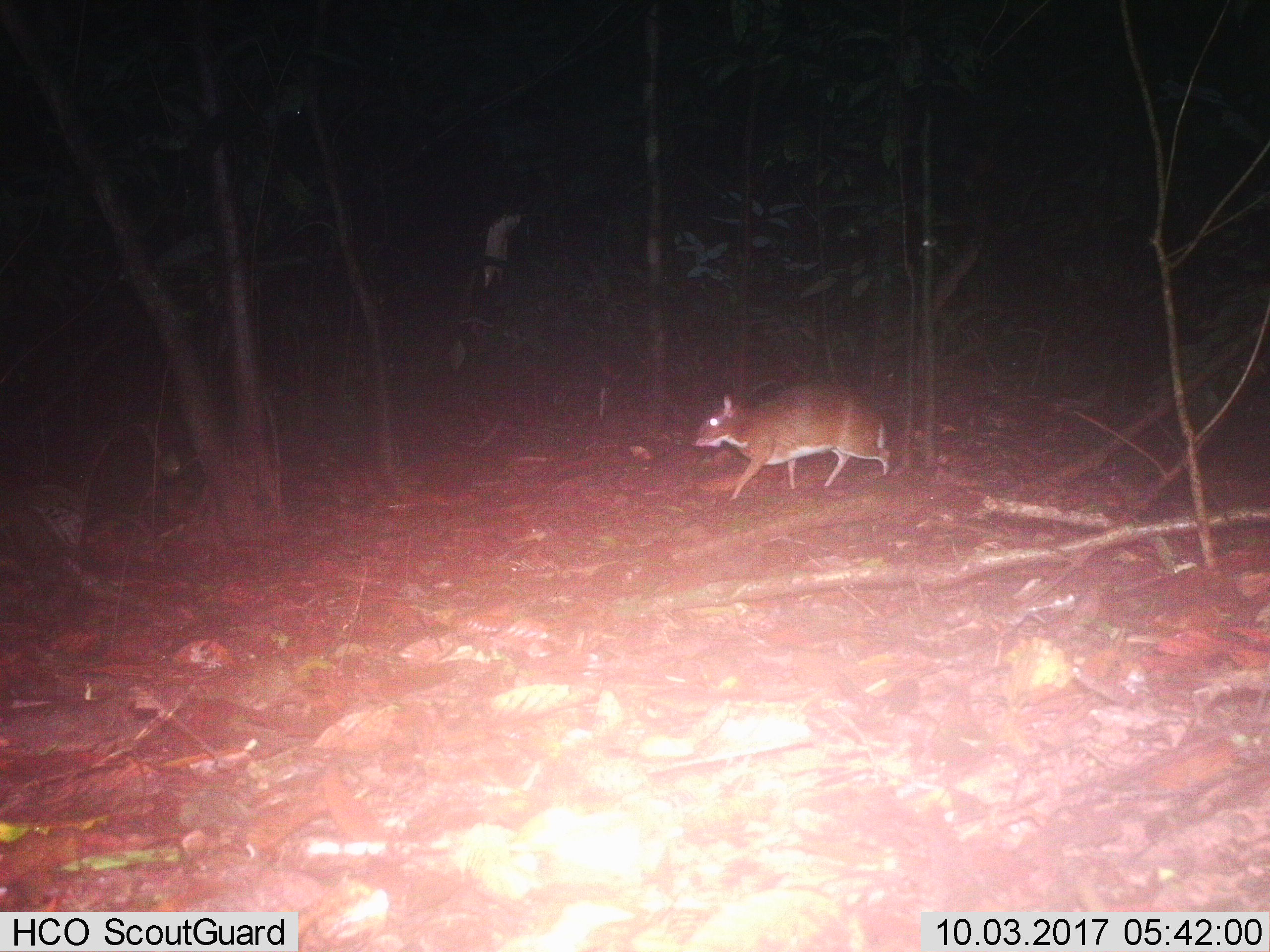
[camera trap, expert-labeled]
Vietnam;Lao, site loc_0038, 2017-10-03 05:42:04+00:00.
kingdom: Animalia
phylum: Chordata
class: Mammalia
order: Artiodactyla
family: Tragulidae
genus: Moschiola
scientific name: Moschiola meminna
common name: chevrotain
Chevrotain (Moschiola meminna). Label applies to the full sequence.